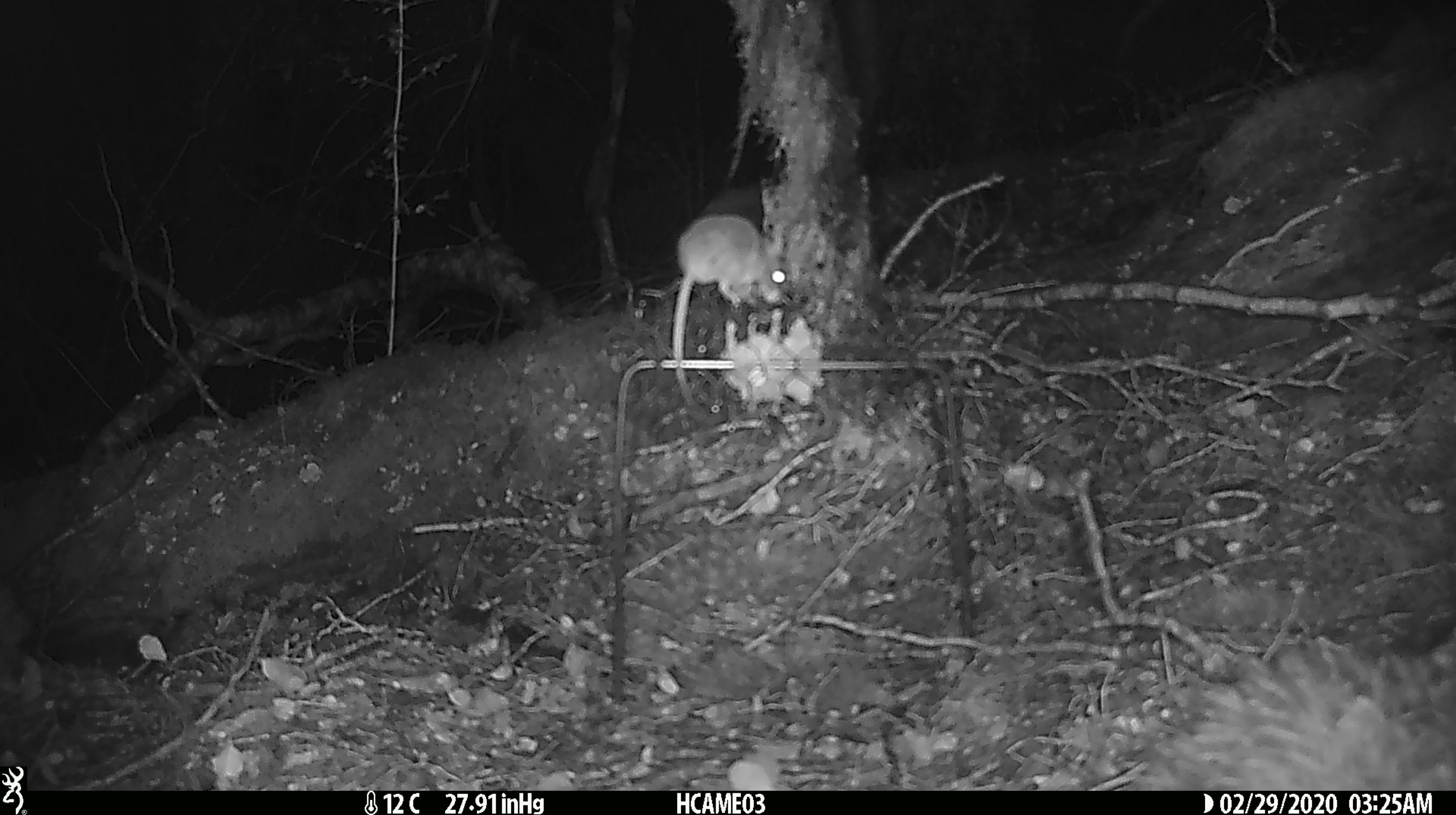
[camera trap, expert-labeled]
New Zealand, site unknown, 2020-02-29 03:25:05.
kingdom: Animalia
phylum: Chordata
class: Mammalia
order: Rodentia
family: Muridae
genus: Mus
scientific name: Mus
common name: mouse